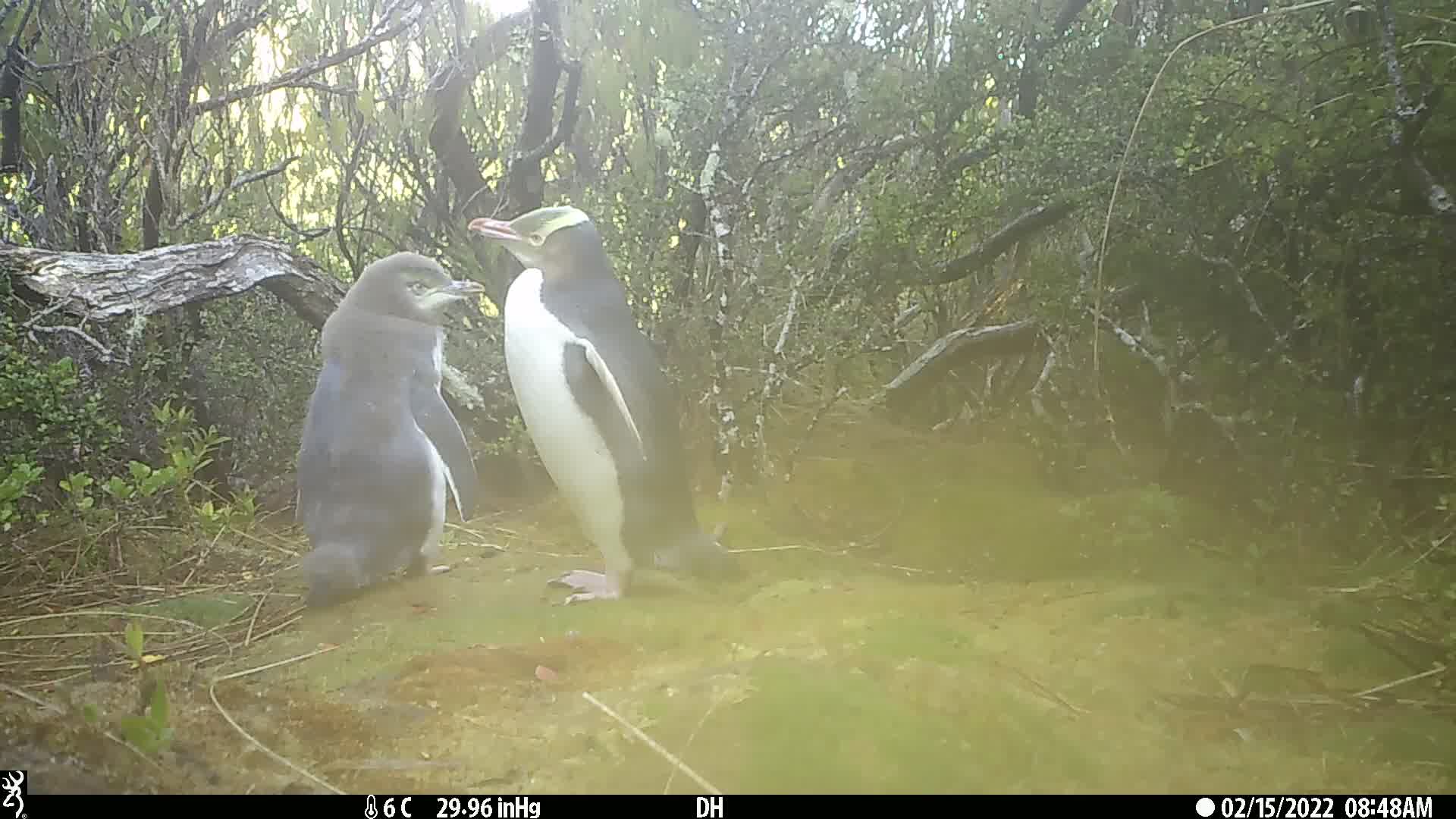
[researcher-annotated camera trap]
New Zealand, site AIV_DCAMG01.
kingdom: Animalia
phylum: Chordata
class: Aves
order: Sphenisciformes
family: Spheniscidae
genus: Megadyptes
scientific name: Megadyptes antipodes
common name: yellow-eyed penguin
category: yellow eyed penguin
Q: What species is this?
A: Yellow eyed penguin (yellow-eyed penguin) (Megadyptes antipodes).